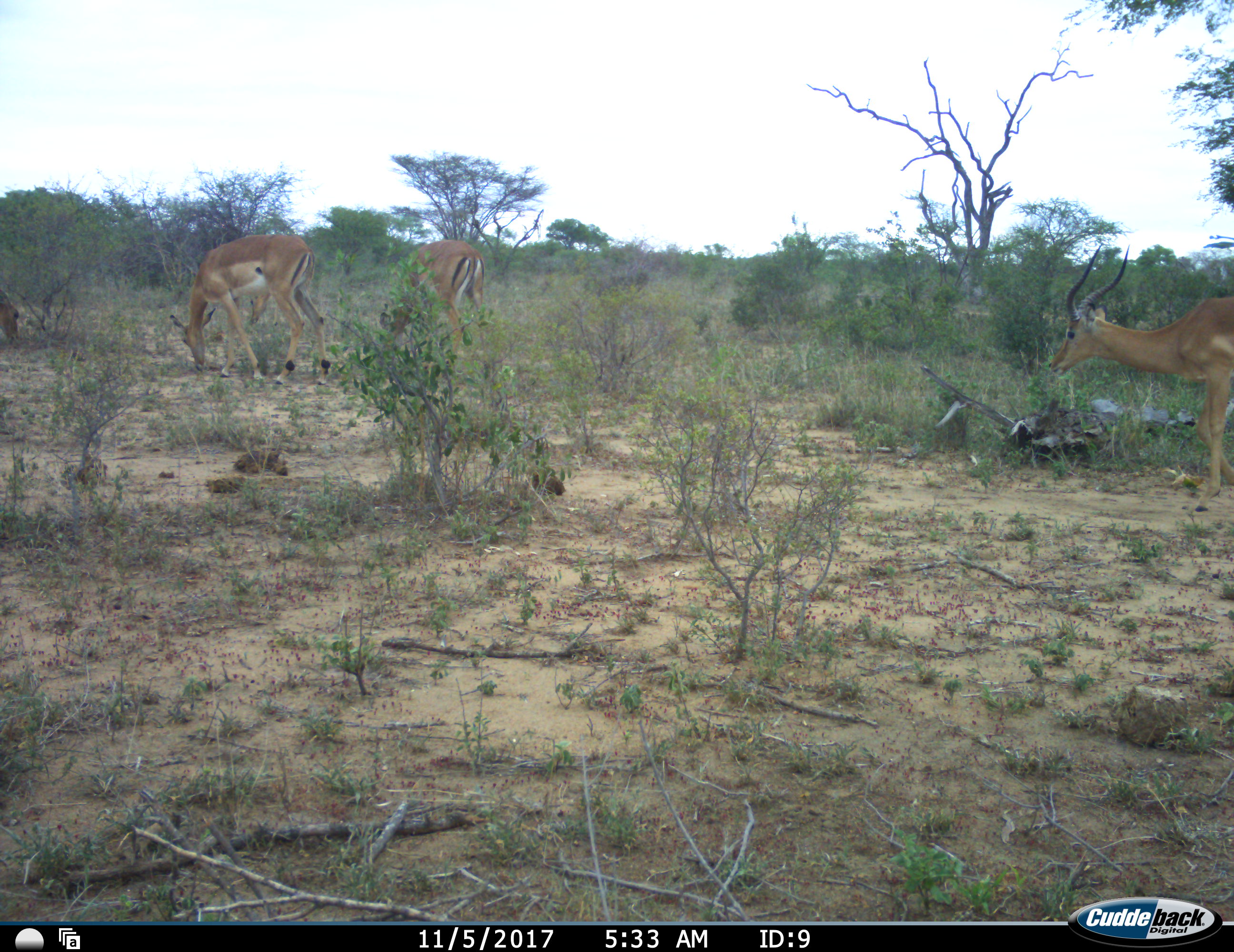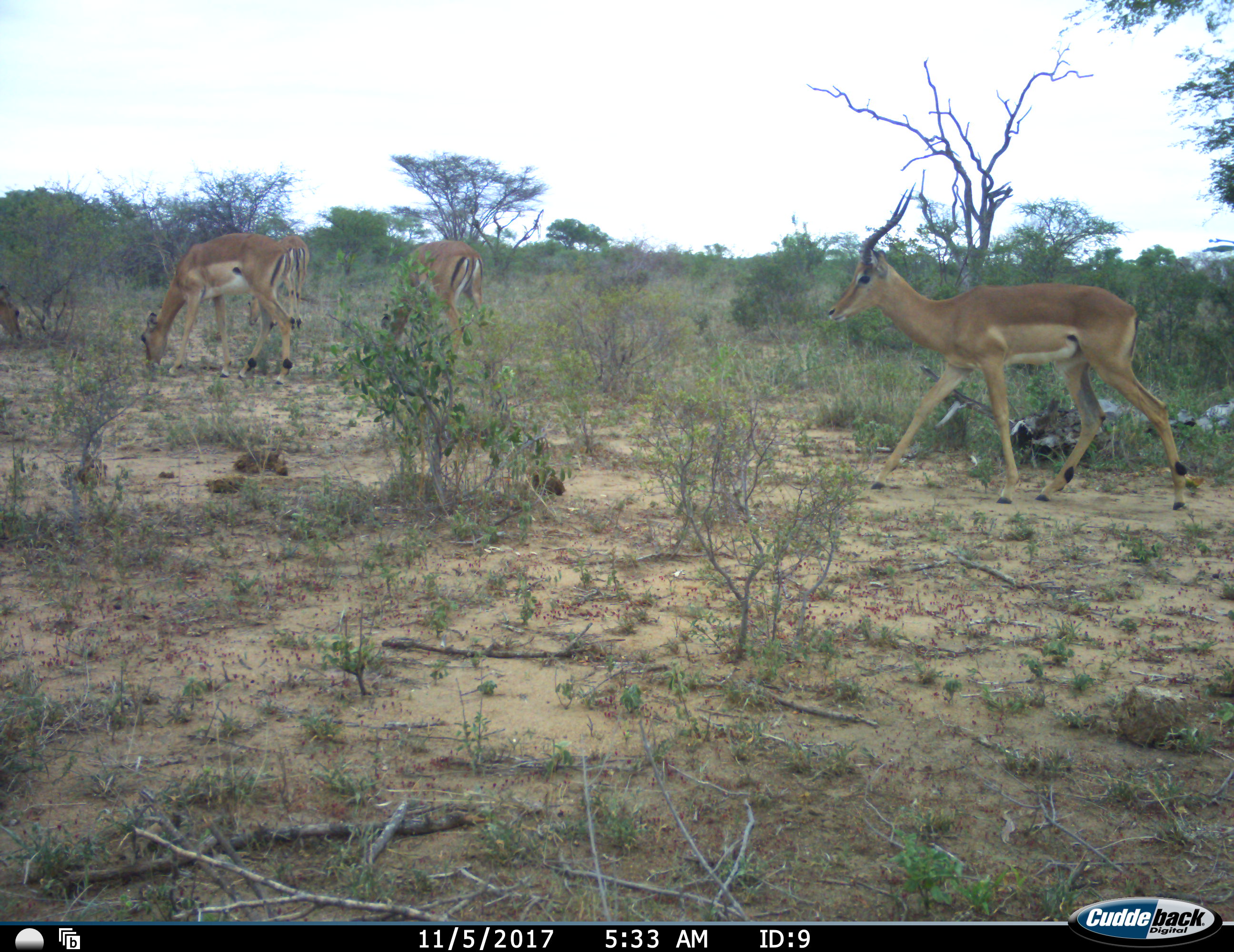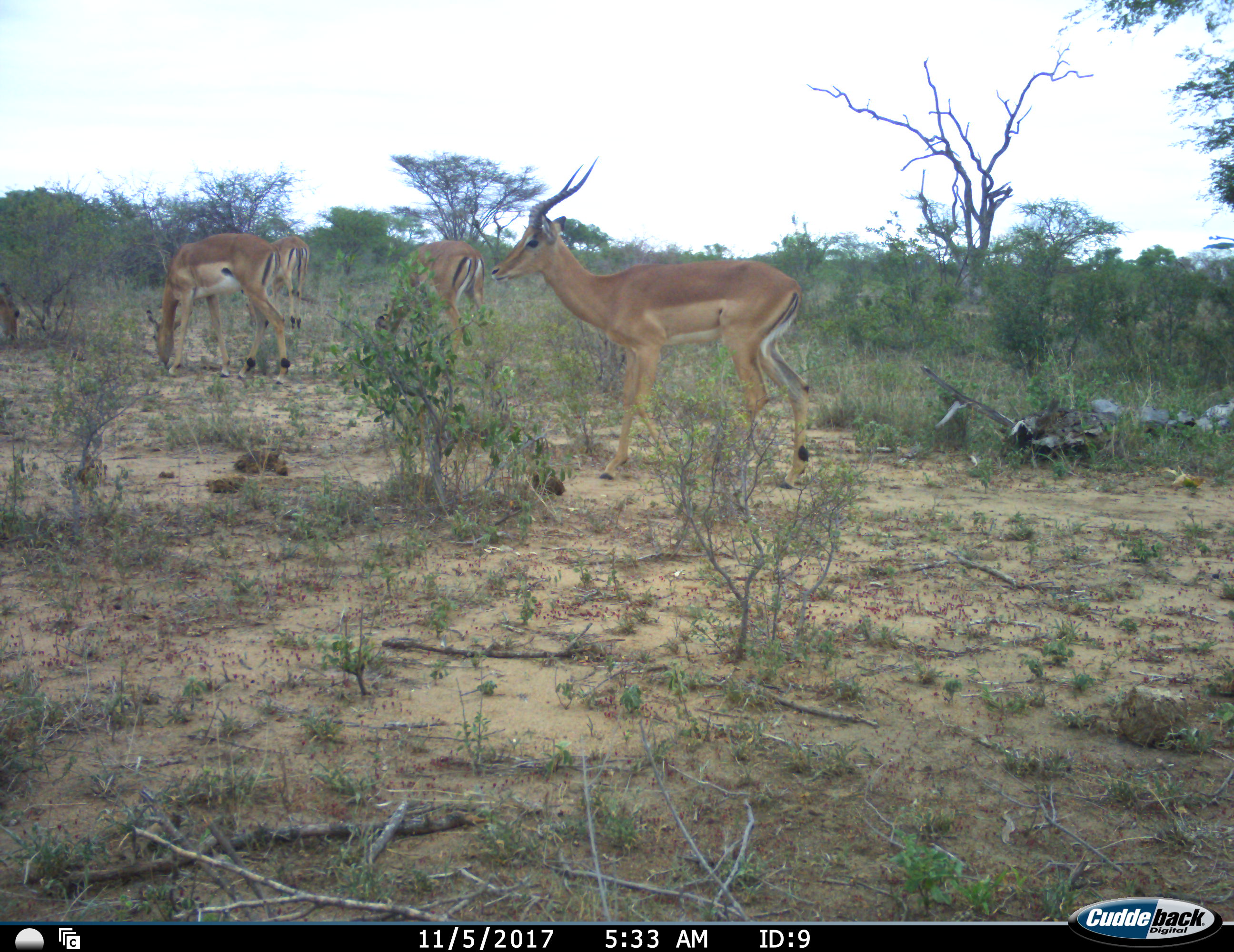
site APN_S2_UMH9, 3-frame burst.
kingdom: Animalia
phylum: Chordata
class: Mammalia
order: Artiodactyla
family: Bovidae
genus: Aepyceros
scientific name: Aepyceros melampus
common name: impala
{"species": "impala (Aepyceros melampus)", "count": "4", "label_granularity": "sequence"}